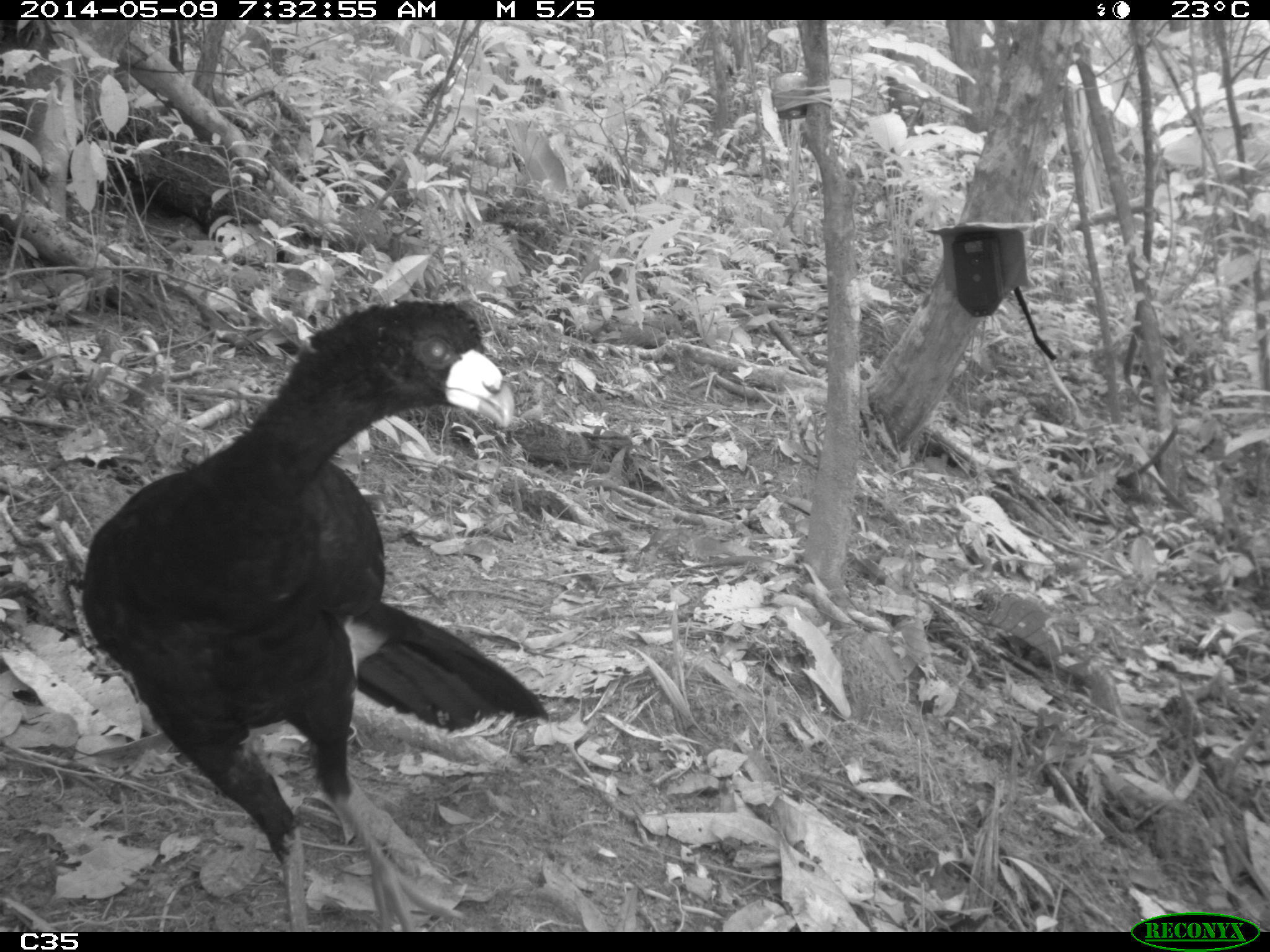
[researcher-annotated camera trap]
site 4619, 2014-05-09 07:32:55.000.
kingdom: Animalia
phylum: Chordata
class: Aves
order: Galliformes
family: Cracidae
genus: Crax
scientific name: Crax alector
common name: black curassow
Crax alector (black curassow), count 2, age adult, sex female.